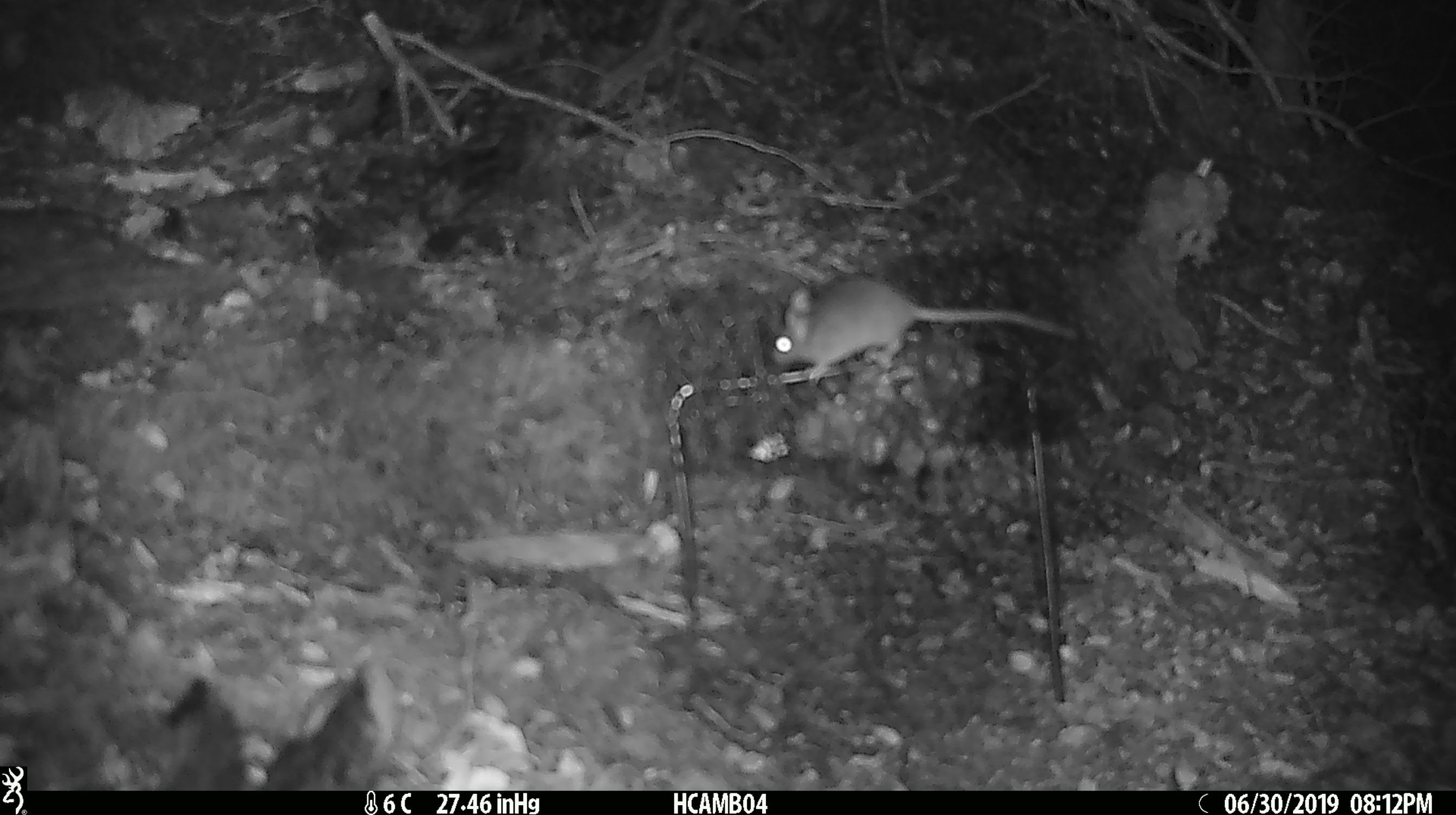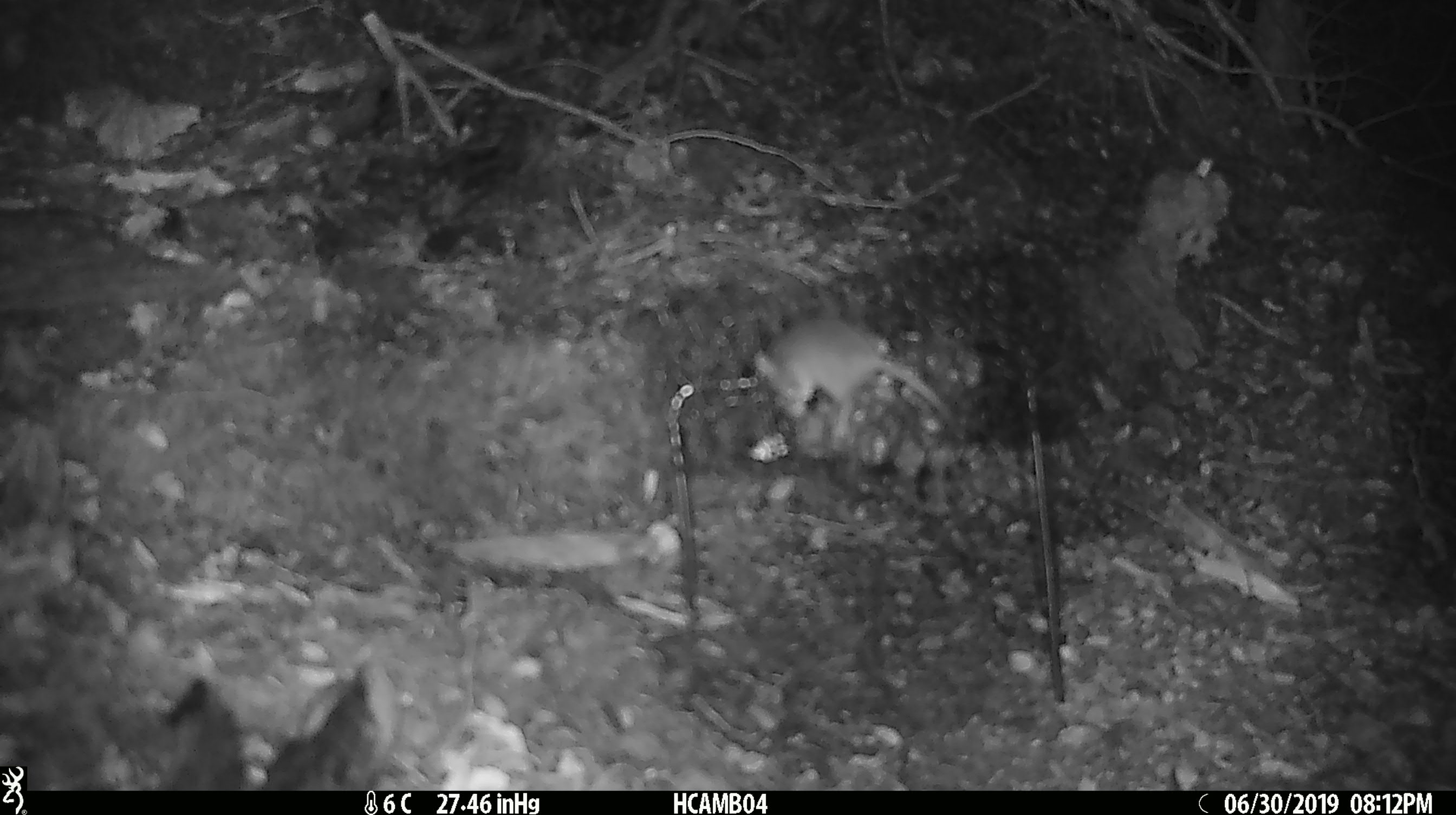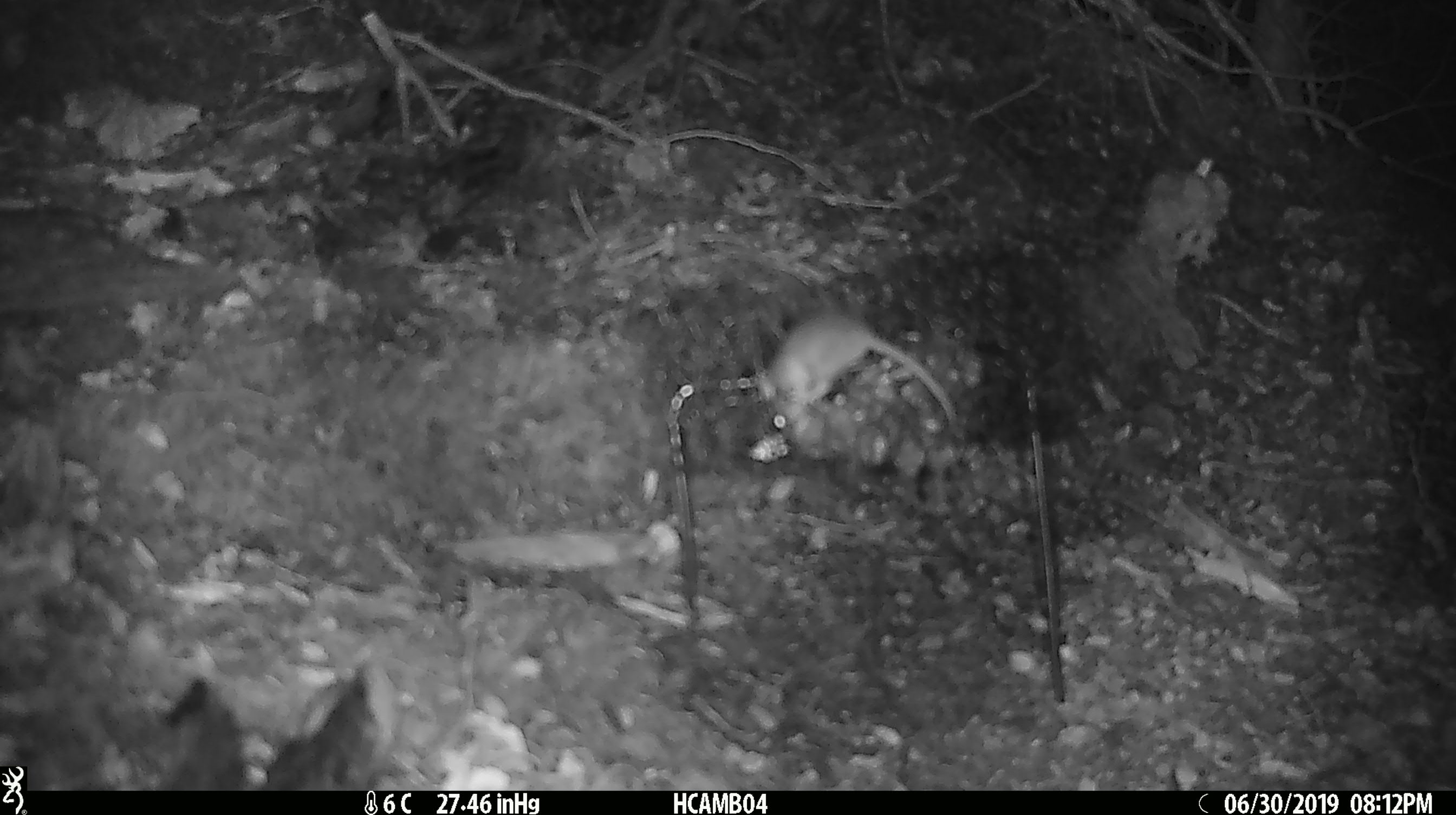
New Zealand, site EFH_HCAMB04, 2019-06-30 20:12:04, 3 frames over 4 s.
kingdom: Animalia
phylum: Chordata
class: Mammalia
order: Rodentia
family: Muridae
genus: Mus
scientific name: Mus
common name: mouse